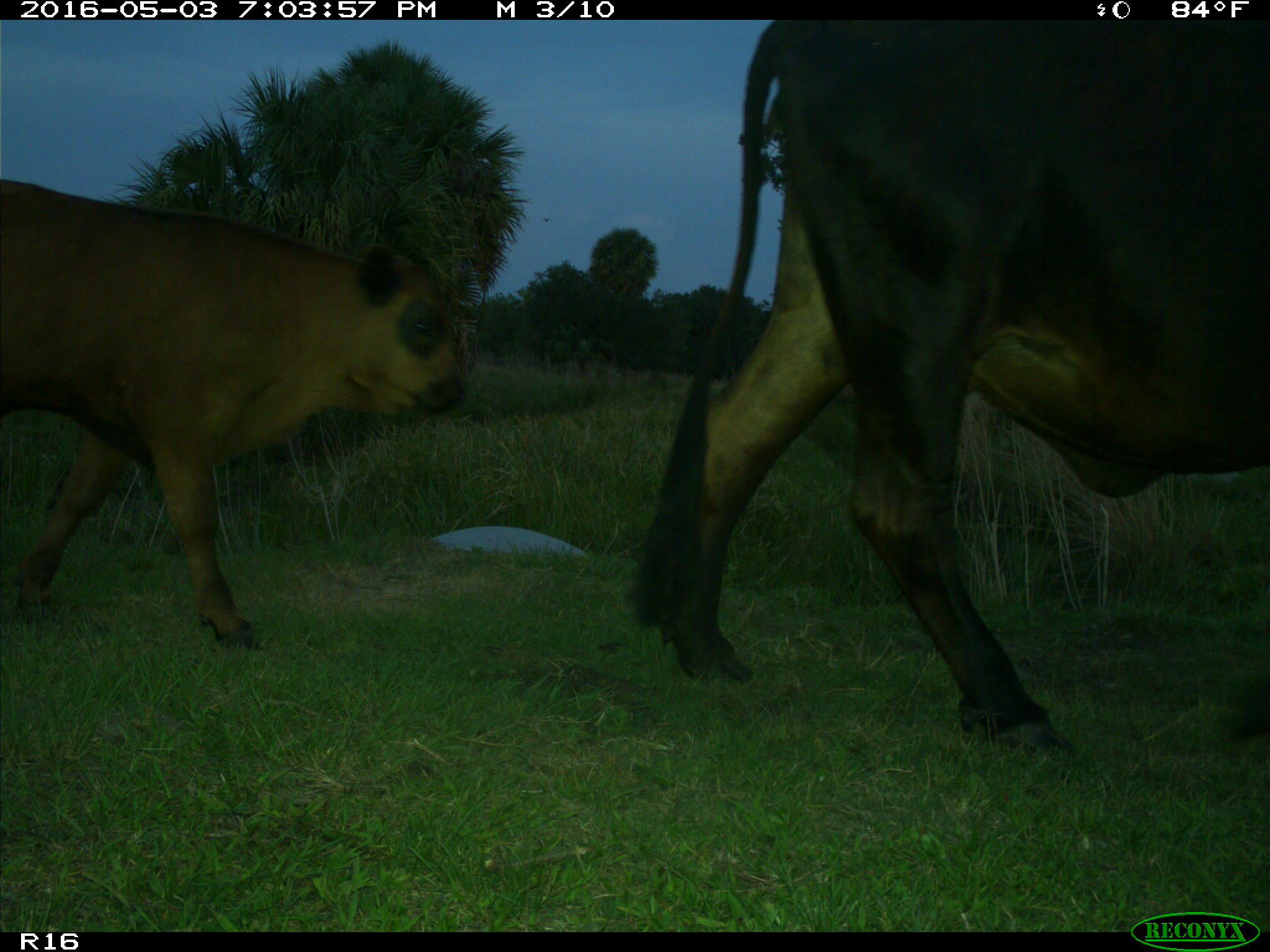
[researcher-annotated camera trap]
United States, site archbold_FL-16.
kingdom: Animalia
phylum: Chordata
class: Mammalia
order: Artiodactyla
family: Bovidae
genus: Bos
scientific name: Bos taurus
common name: domestic cow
Bos taurus (domestic cow).